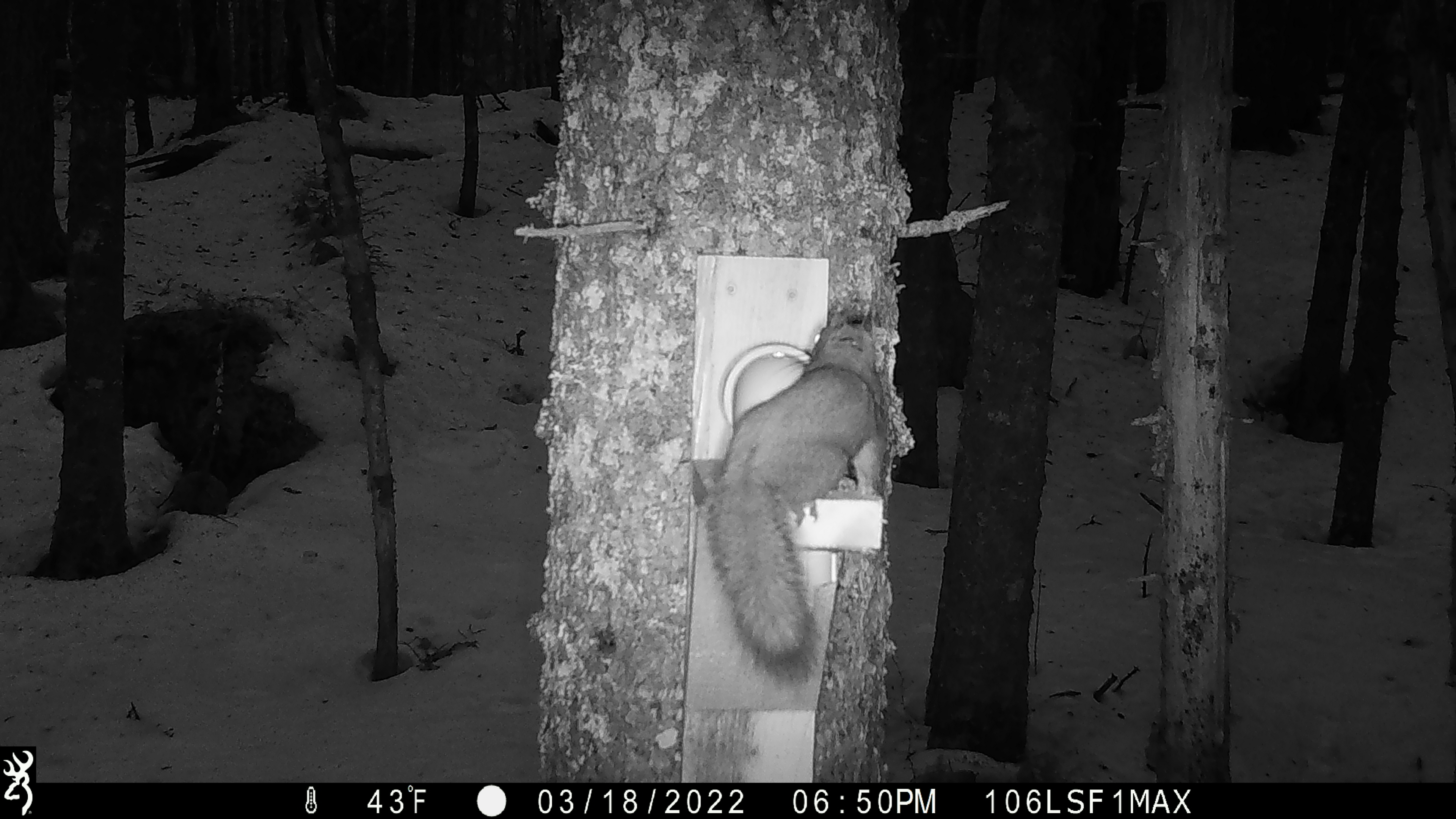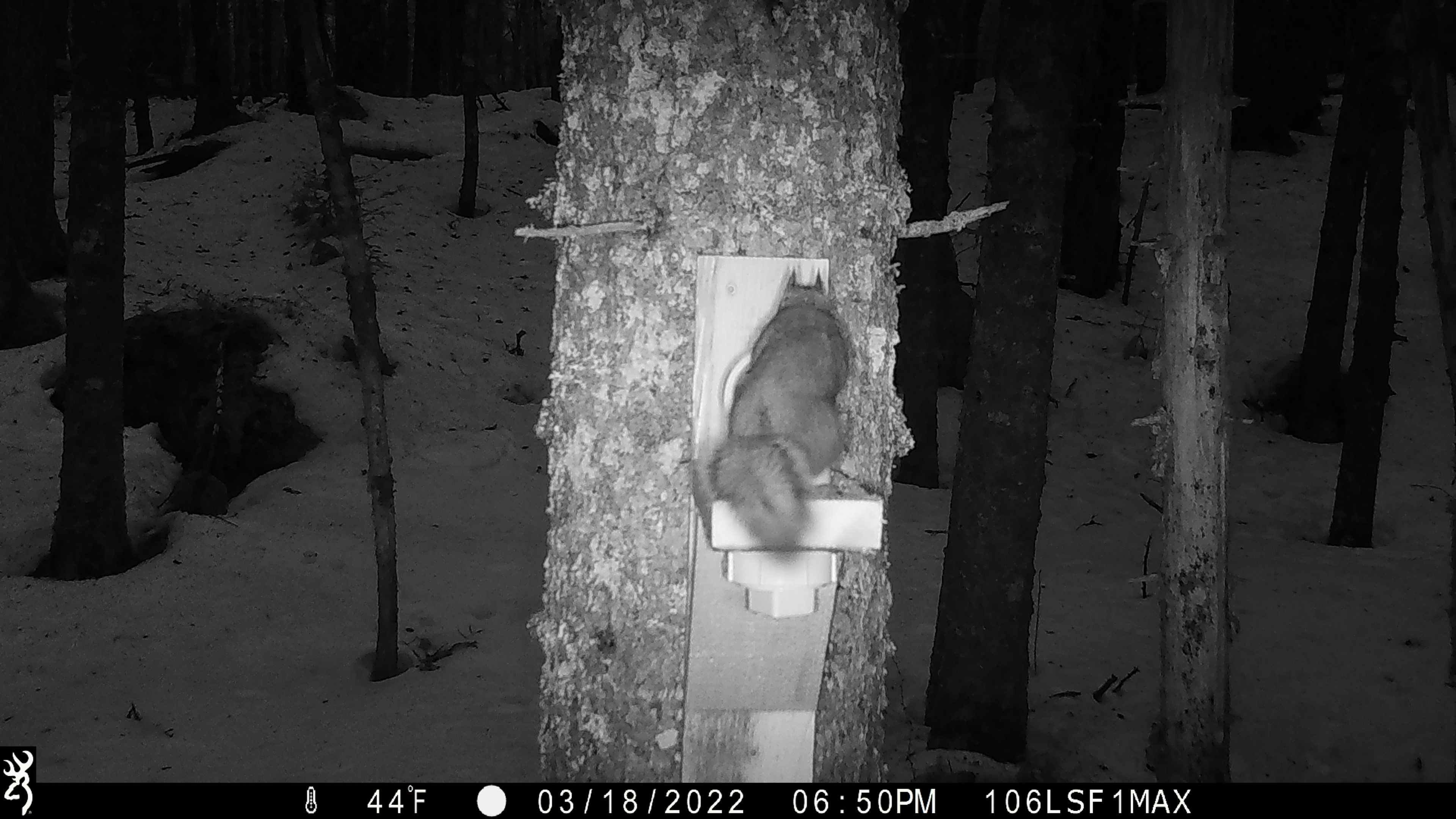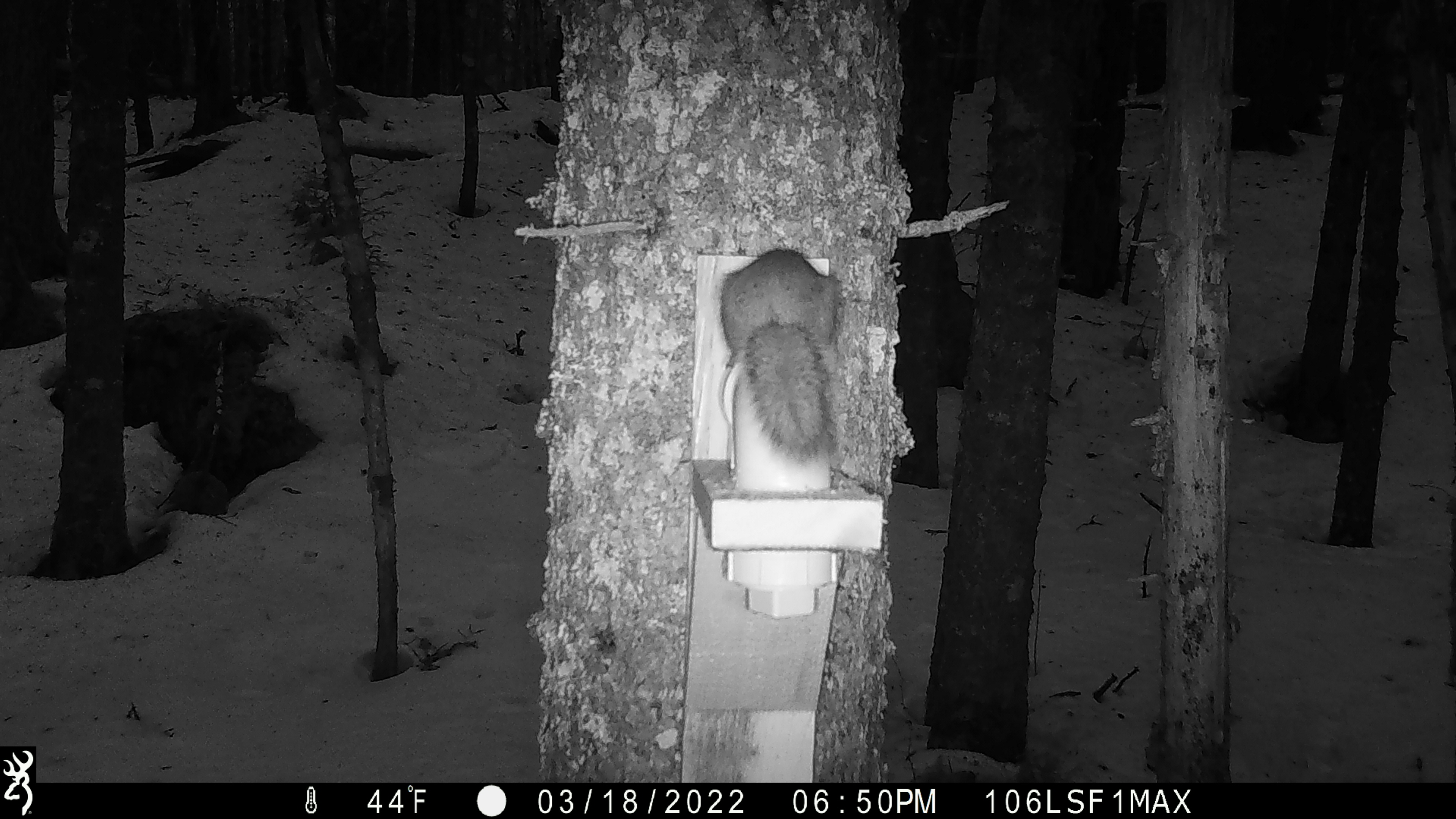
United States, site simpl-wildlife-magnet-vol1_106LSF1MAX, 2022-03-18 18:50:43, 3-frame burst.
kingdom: Animalia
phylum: Chordata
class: Mammalia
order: Rodentia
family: Sciuridae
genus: Tamiasciurus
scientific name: Tamiasciurus hudsonicus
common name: red squirrel